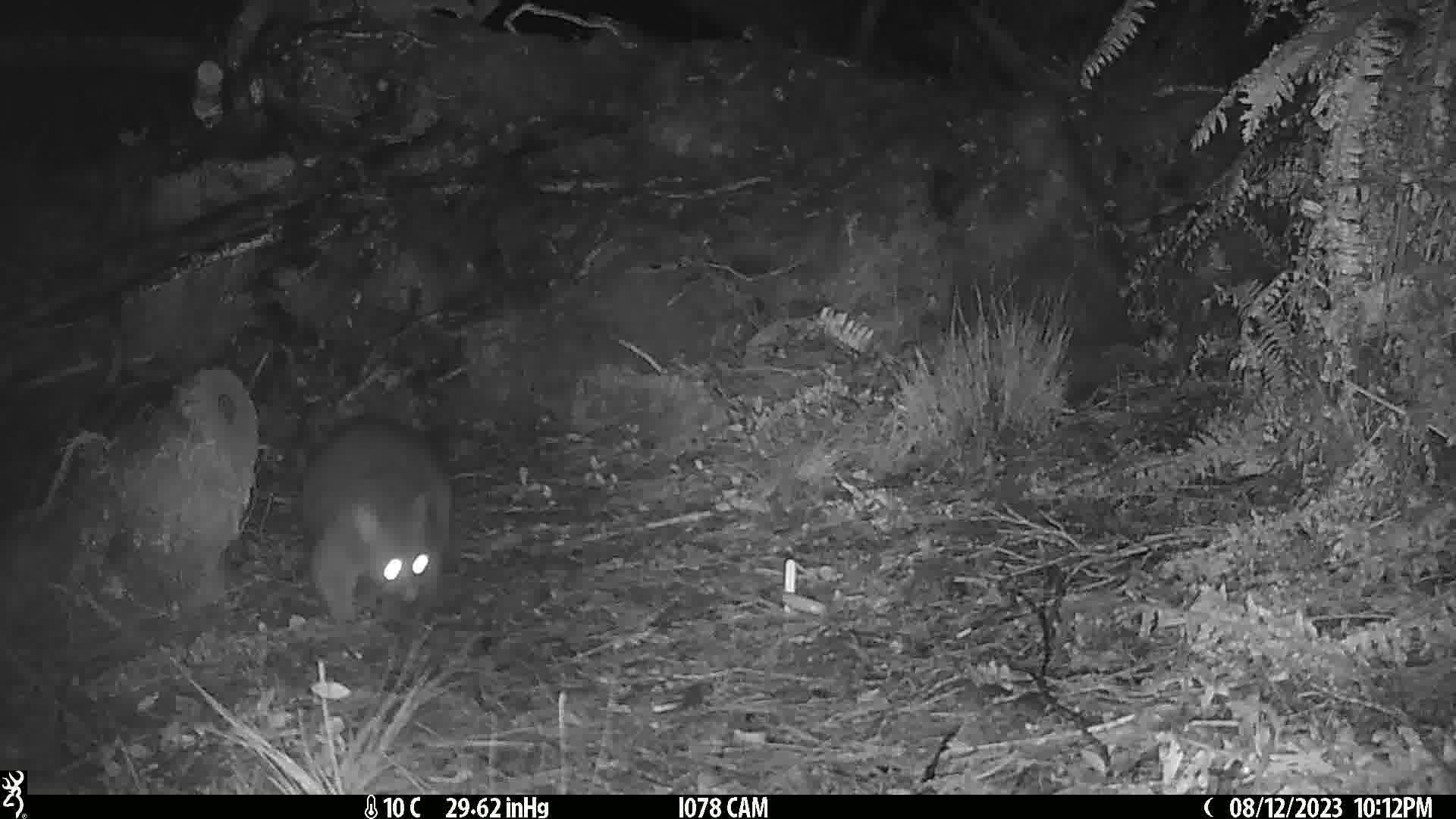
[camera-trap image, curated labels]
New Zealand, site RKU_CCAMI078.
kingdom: Animalia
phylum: Chordata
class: Mammalia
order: Diprotodontia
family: Phalangeridae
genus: Trichosurus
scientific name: Trichosurus vulpecula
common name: common brushtail possum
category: possum